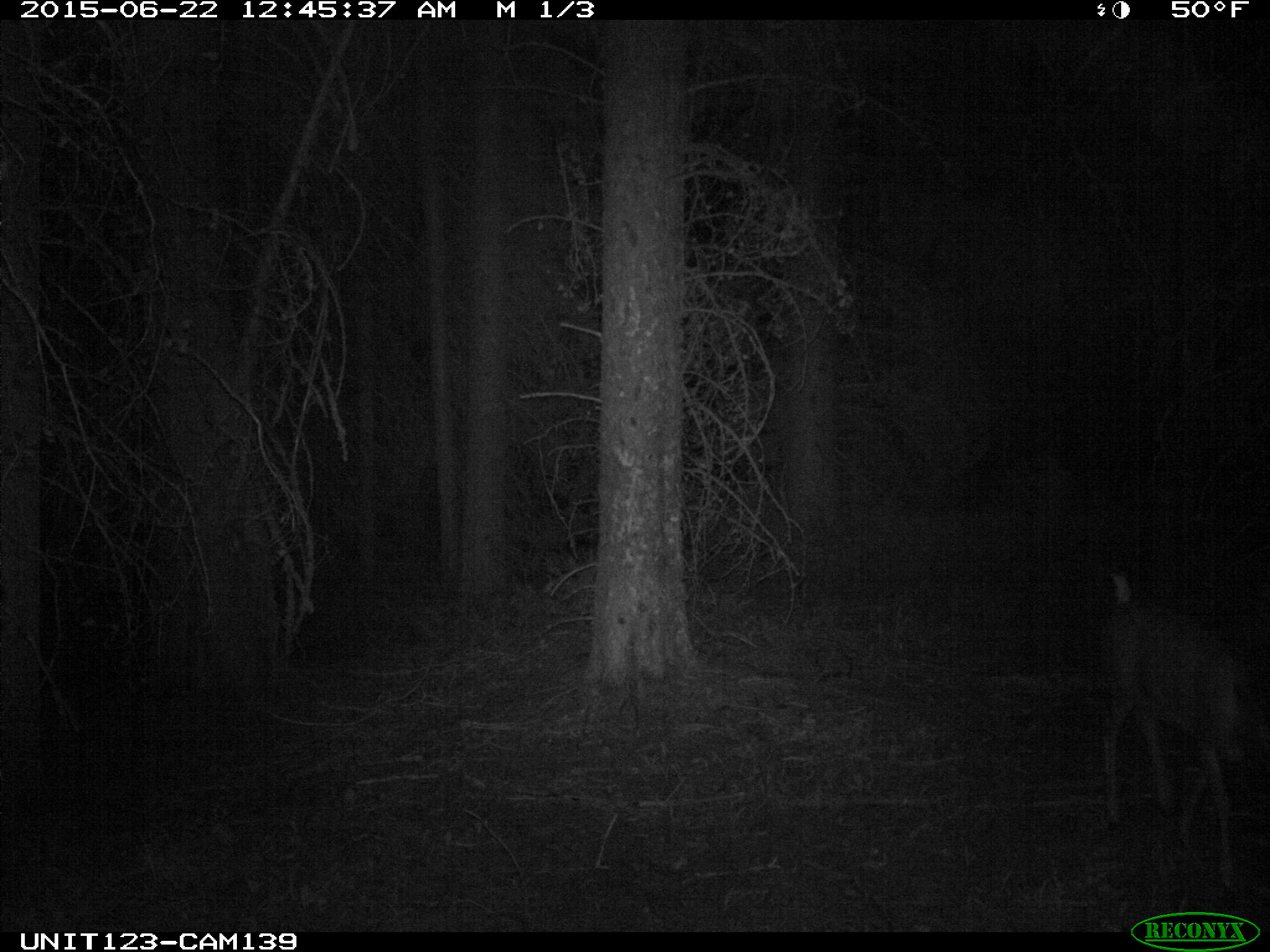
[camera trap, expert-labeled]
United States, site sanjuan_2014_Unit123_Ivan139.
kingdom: Animalia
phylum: Chordata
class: Mammalia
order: Artiodactyla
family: Cervidae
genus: Odocoileus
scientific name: Odocoileus hemionus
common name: mule deer